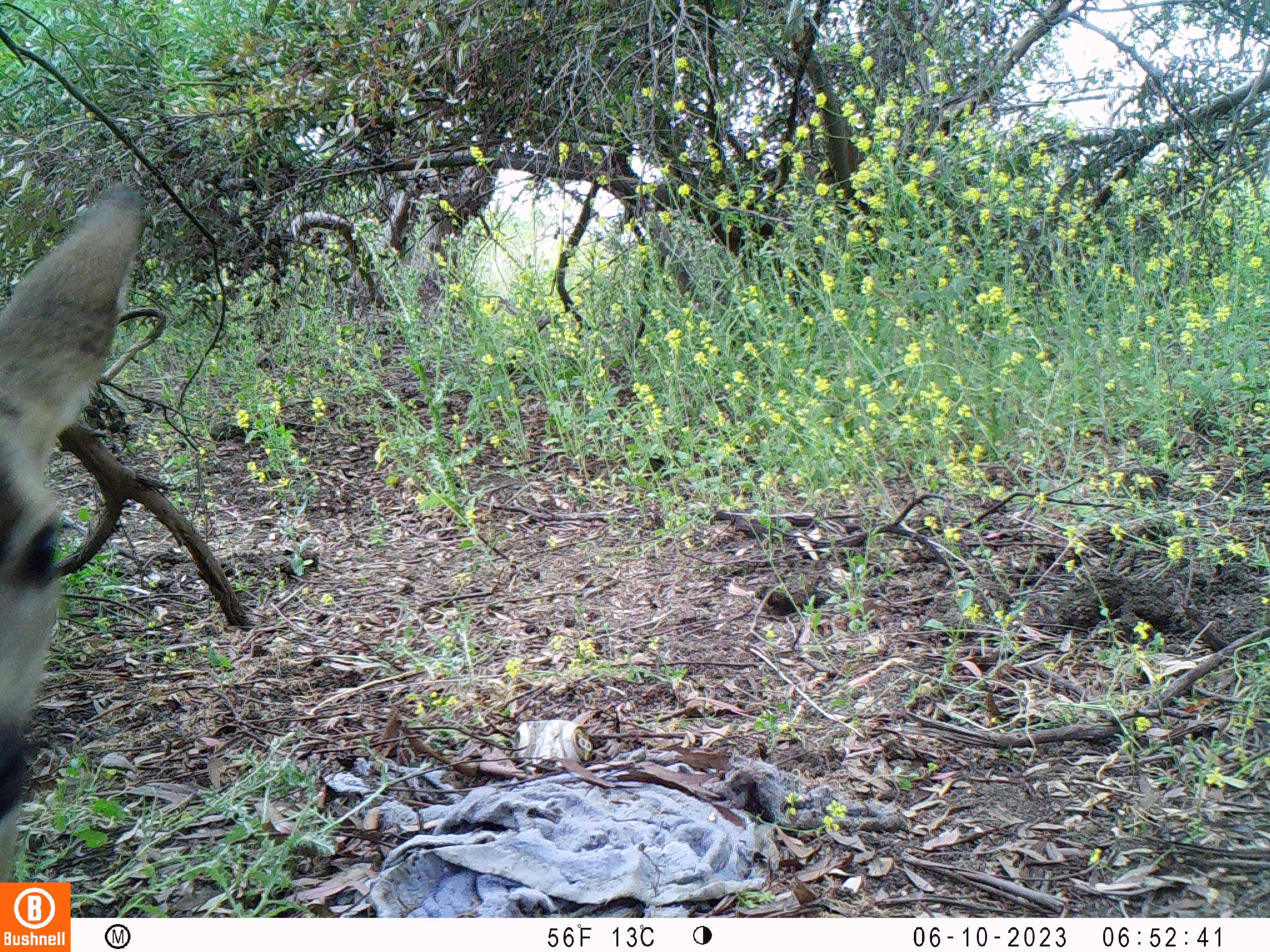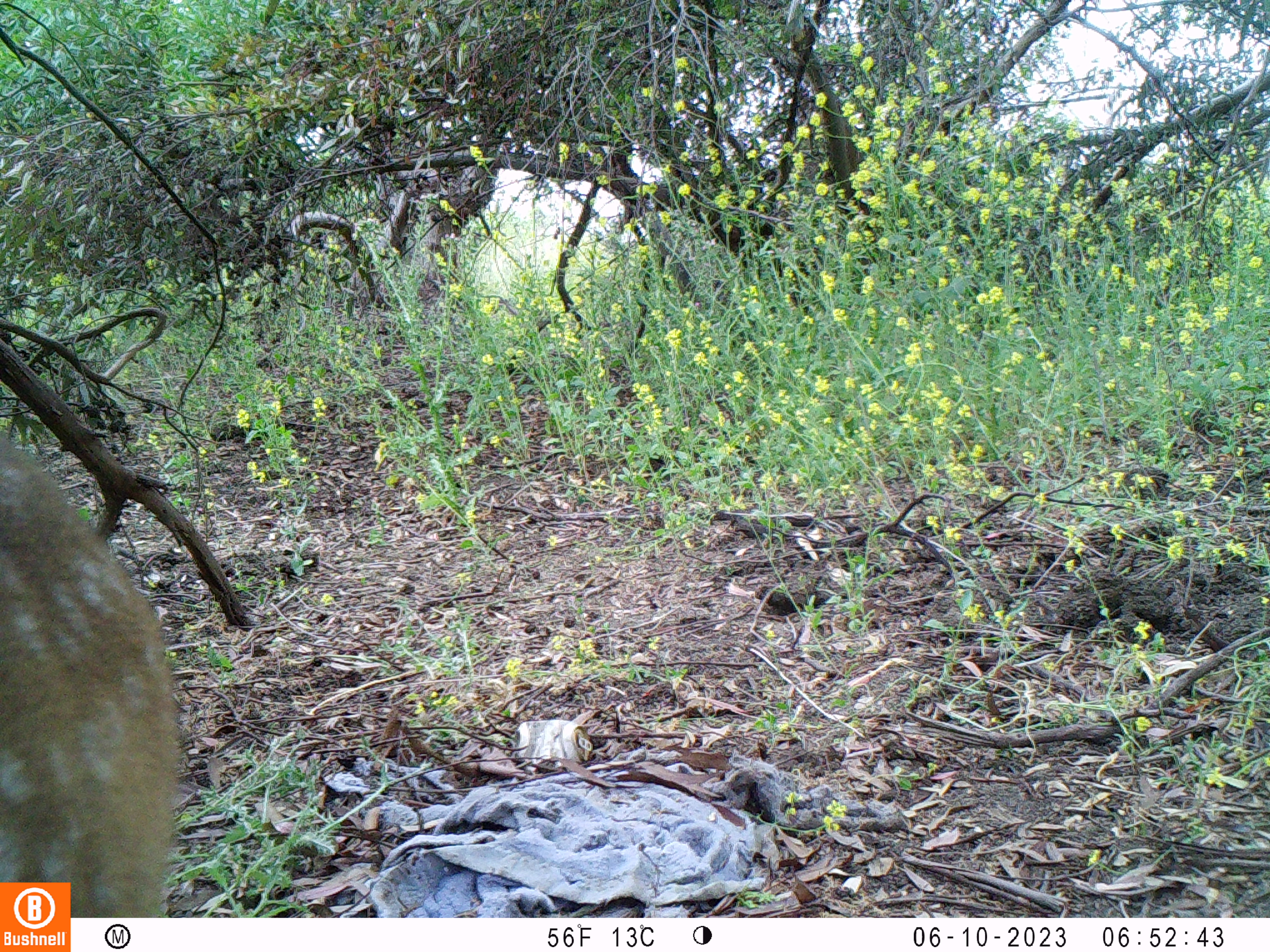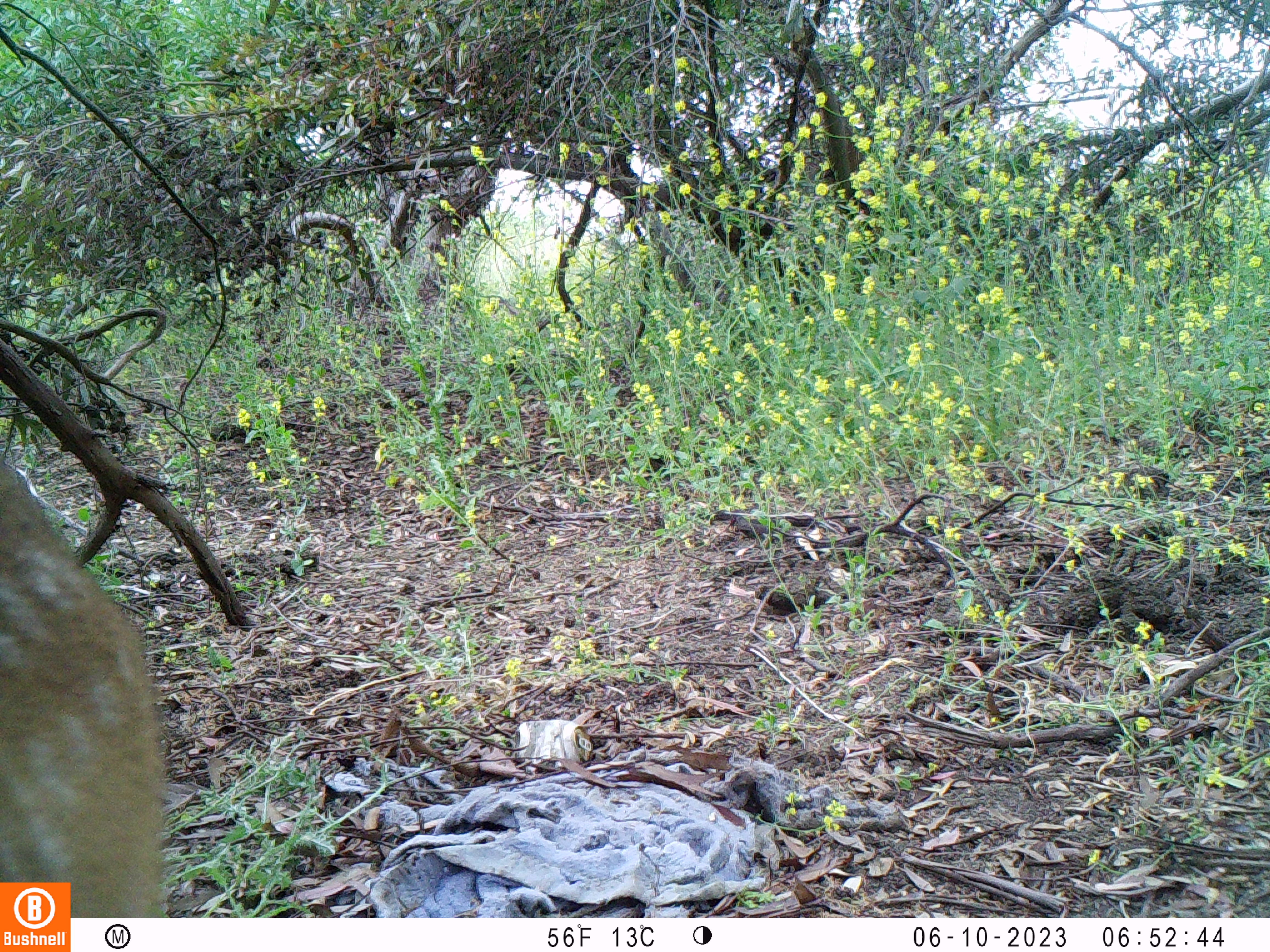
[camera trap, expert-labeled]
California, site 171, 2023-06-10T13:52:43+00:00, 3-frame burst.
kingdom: Animalia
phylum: Chordata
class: Mammalia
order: Artiodactyla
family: Cervidae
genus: Odocoileus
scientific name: Odocoileus hemionus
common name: mule deer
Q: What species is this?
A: Mule deer (Odocoileus hemionus).